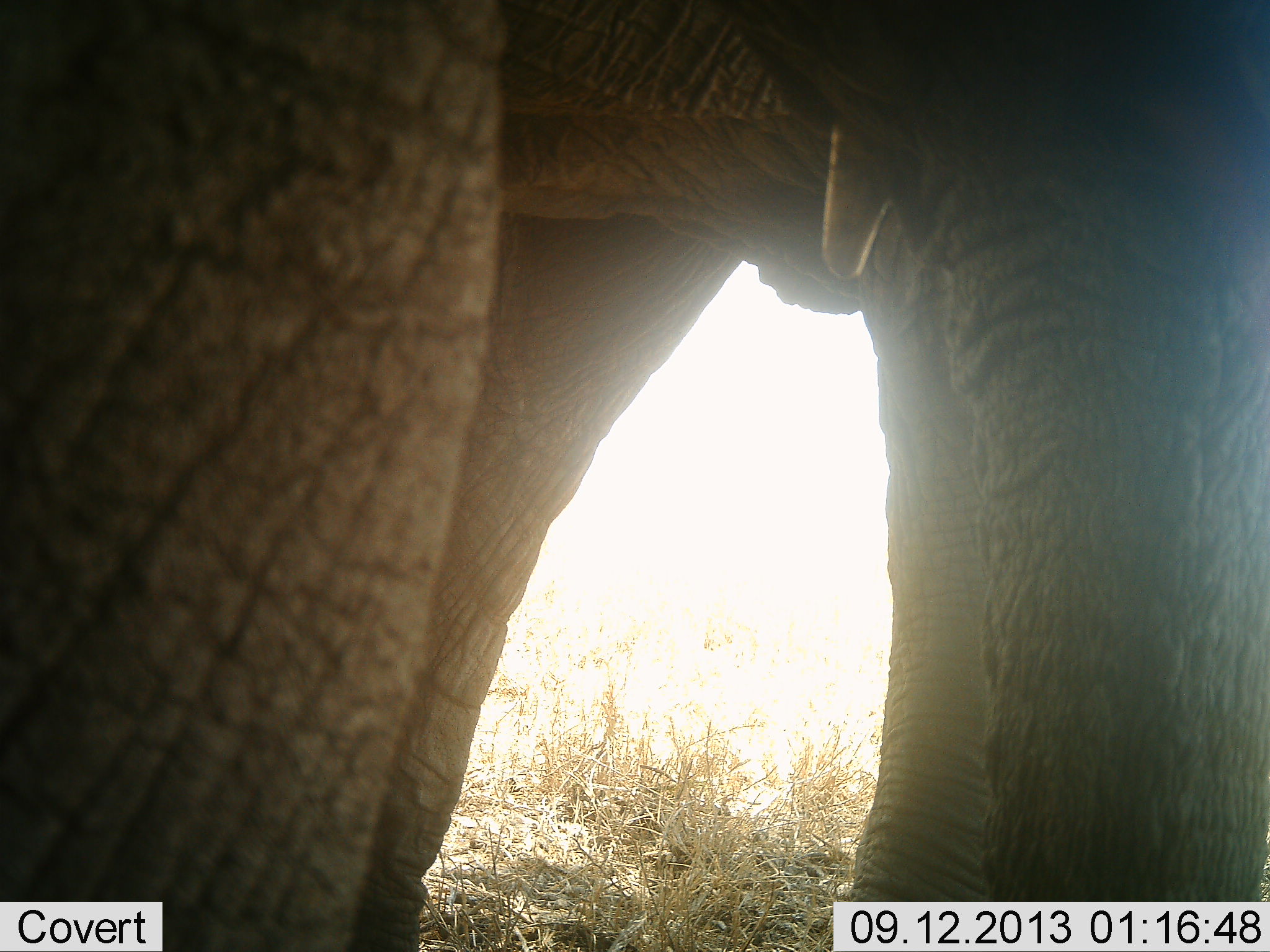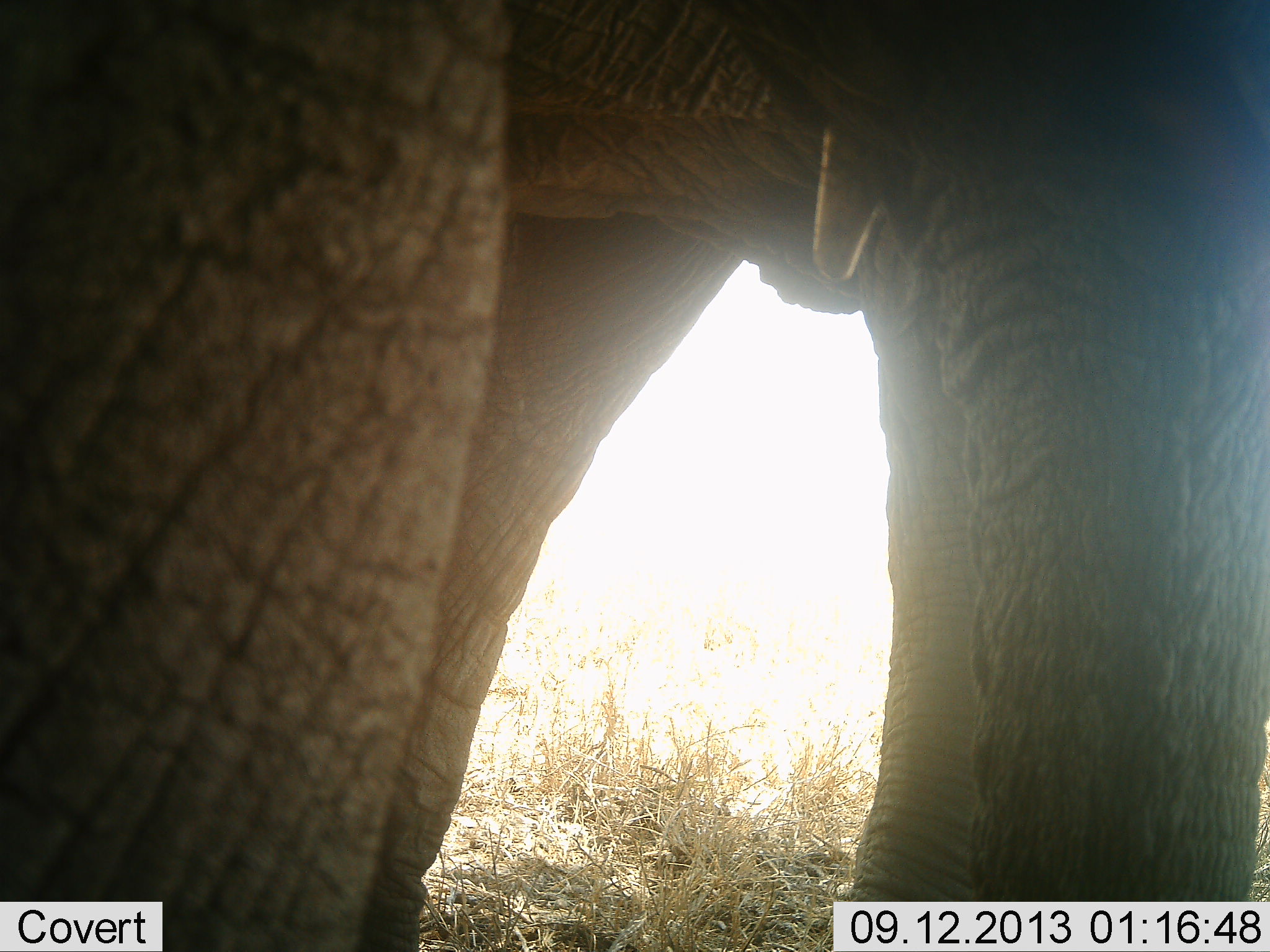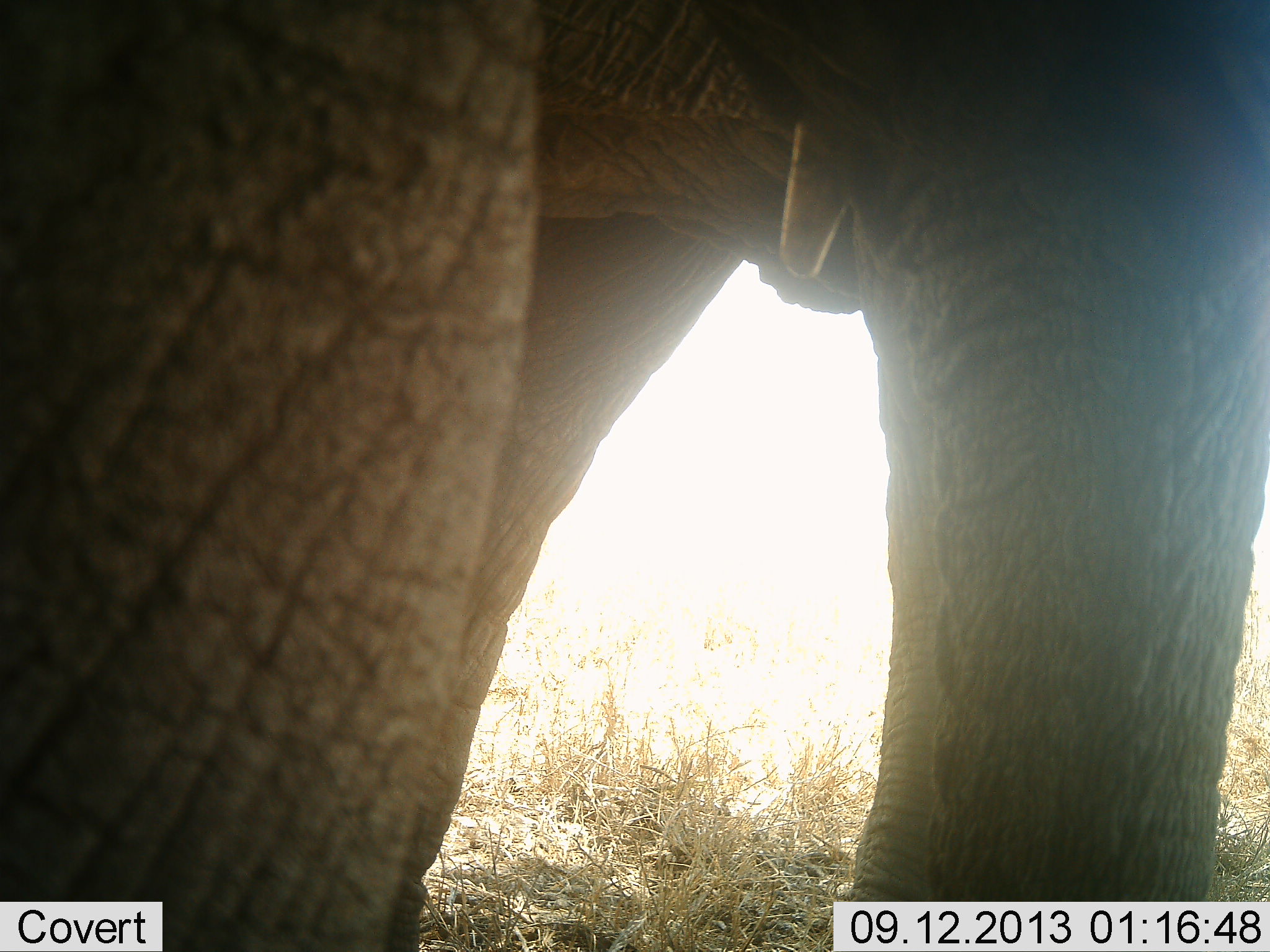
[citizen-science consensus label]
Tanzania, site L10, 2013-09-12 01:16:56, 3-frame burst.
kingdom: Animalia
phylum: Chordata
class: Mammalia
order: Proboscidea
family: Elephantidae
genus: Loxodonta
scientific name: Loxodonta africana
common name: african bush elephant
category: elephant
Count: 1.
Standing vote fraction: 100%.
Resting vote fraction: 0%.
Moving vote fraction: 0%.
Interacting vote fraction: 0%.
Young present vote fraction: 0%.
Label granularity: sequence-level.